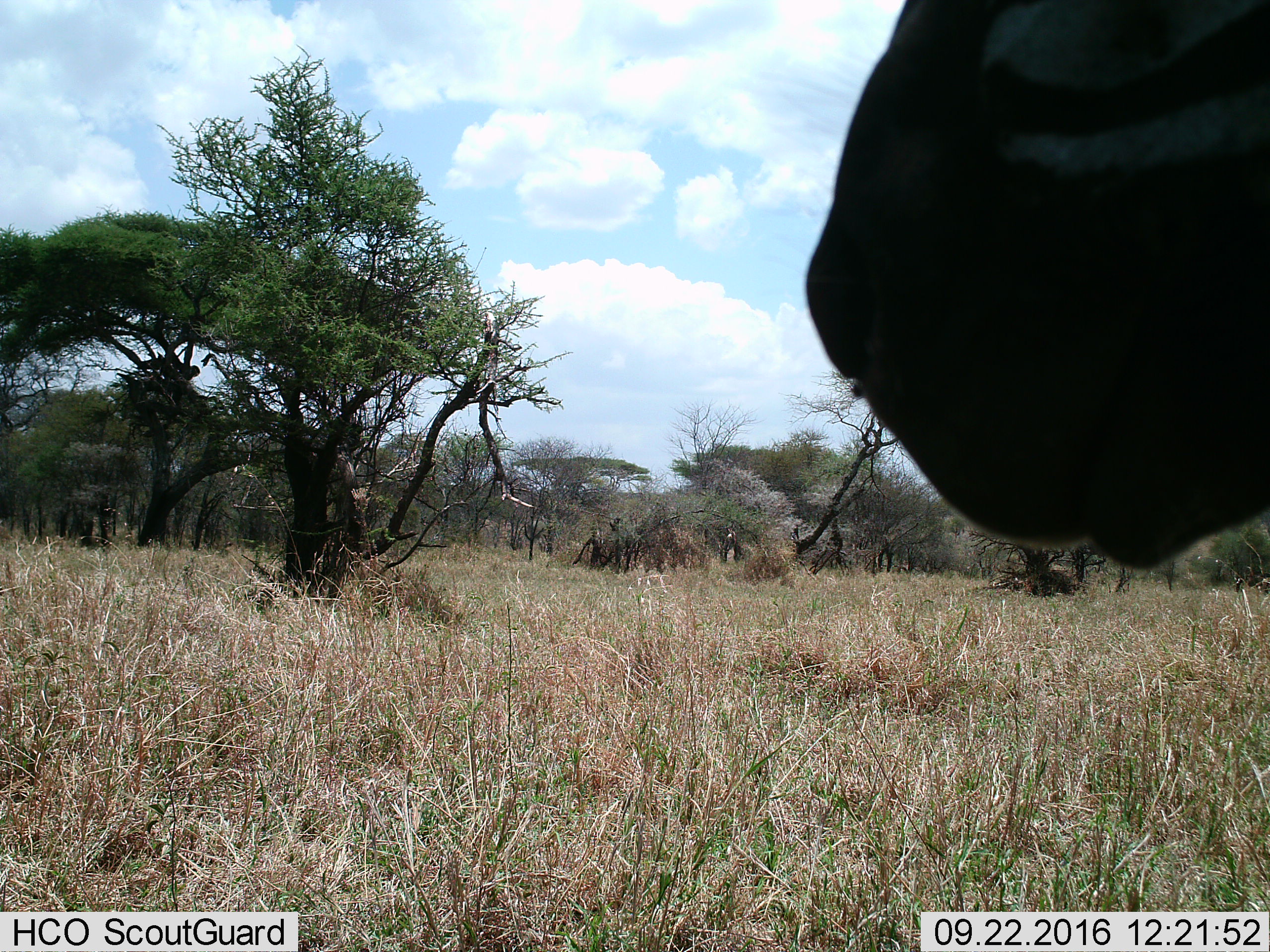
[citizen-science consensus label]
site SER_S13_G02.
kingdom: Animalia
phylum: Chordata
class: Mammalia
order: Perissodactyla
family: Equidae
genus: Equus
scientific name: Equus quagga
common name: plains zebra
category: zebraplains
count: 1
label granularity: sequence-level